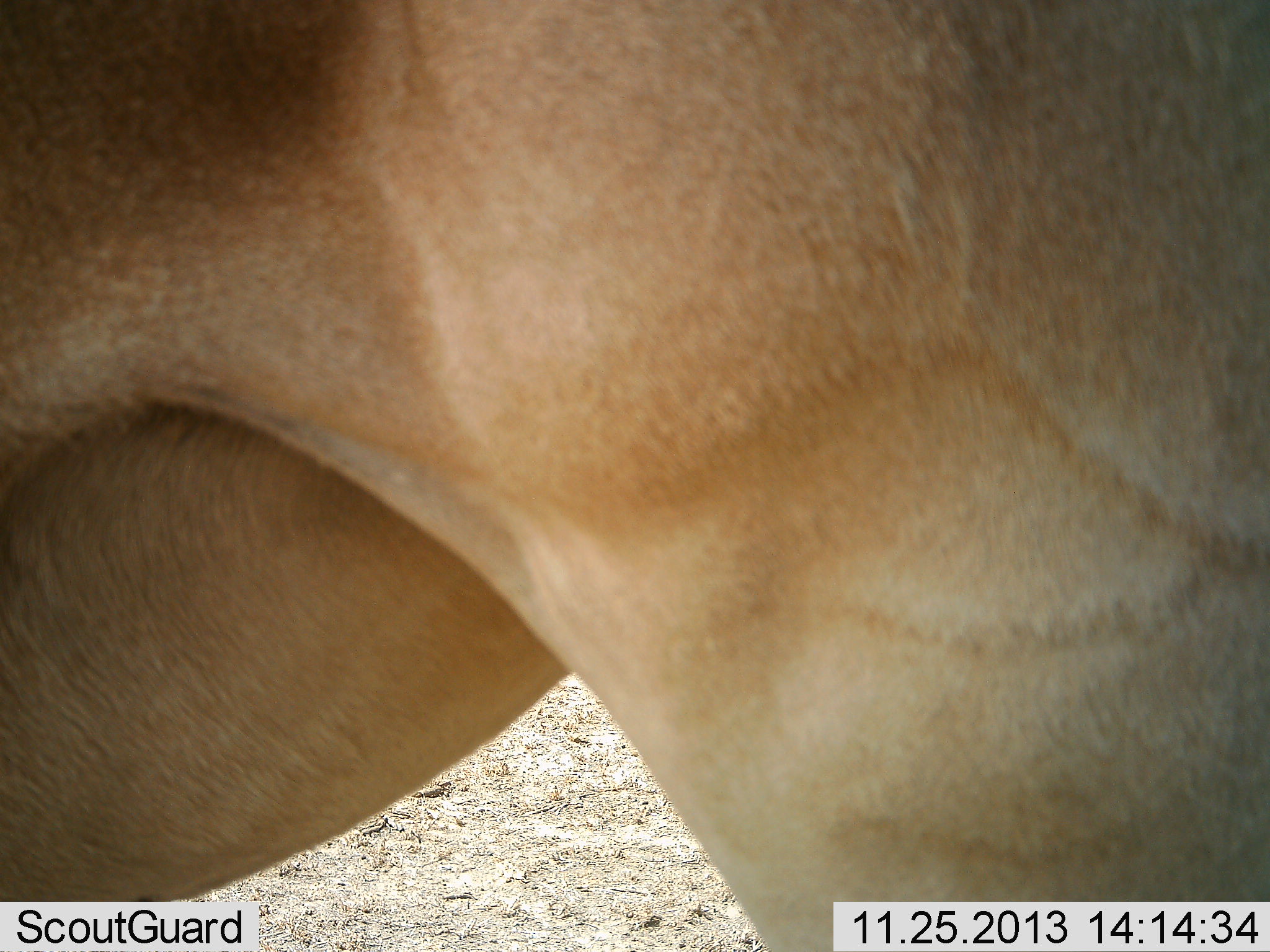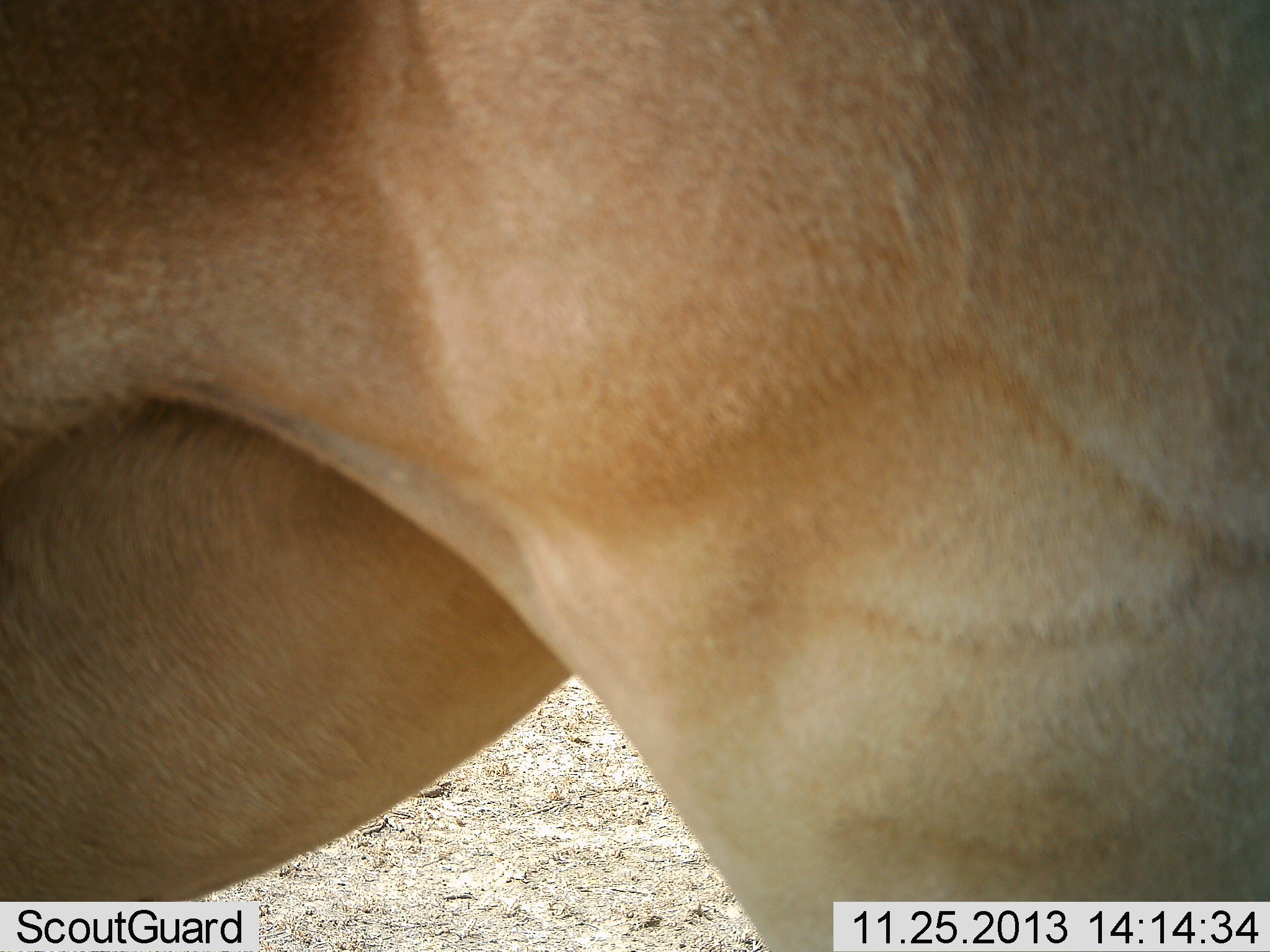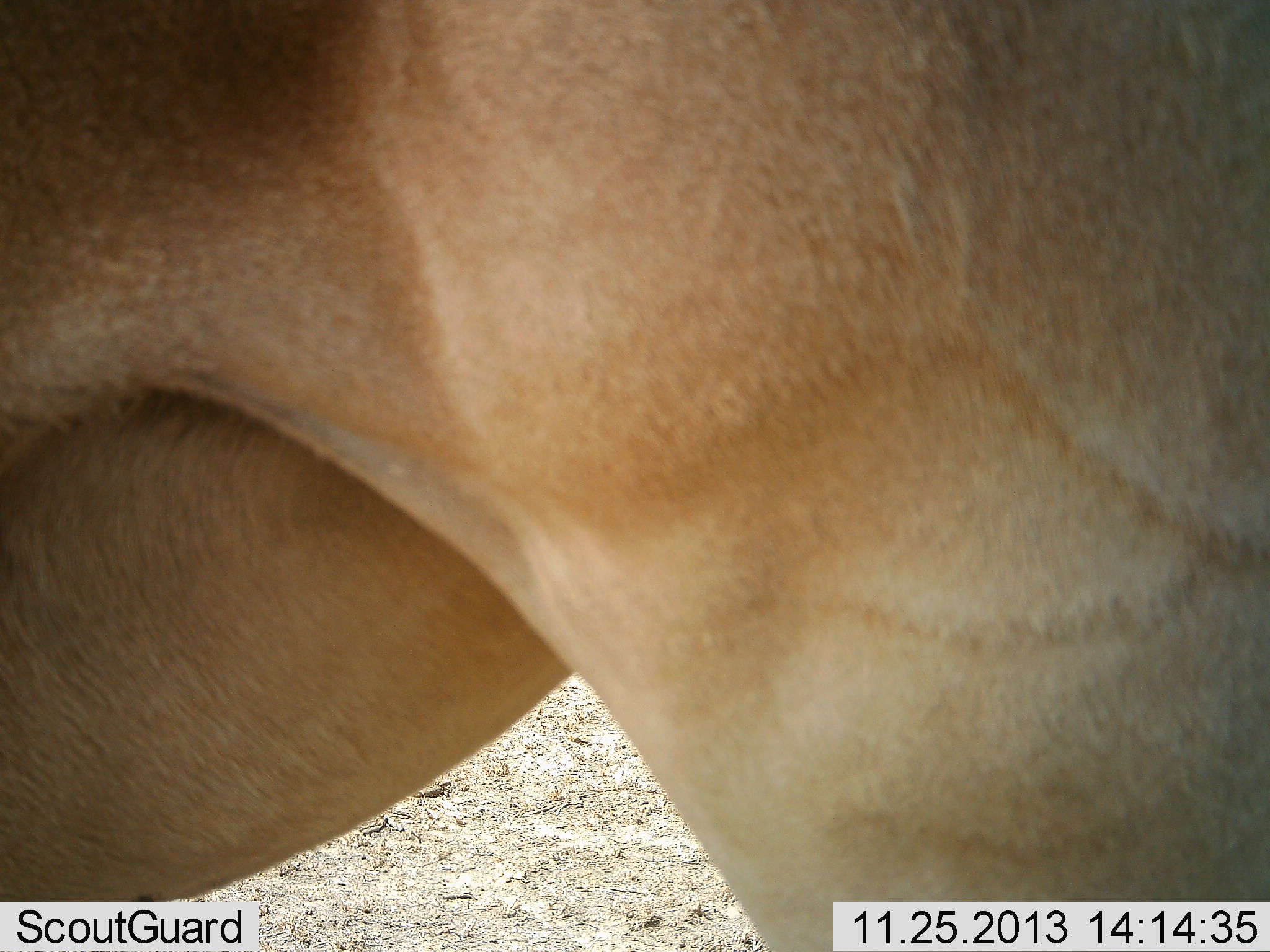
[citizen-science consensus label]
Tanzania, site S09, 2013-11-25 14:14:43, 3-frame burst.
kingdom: Animalia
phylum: Chordata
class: Mammalia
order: Artiodactyla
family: Bovidae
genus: Alcelaphus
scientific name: Alcelaphus buselaphus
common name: hartebeest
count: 1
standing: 100%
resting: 0%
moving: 0%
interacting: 0%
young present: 0%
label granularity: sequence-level